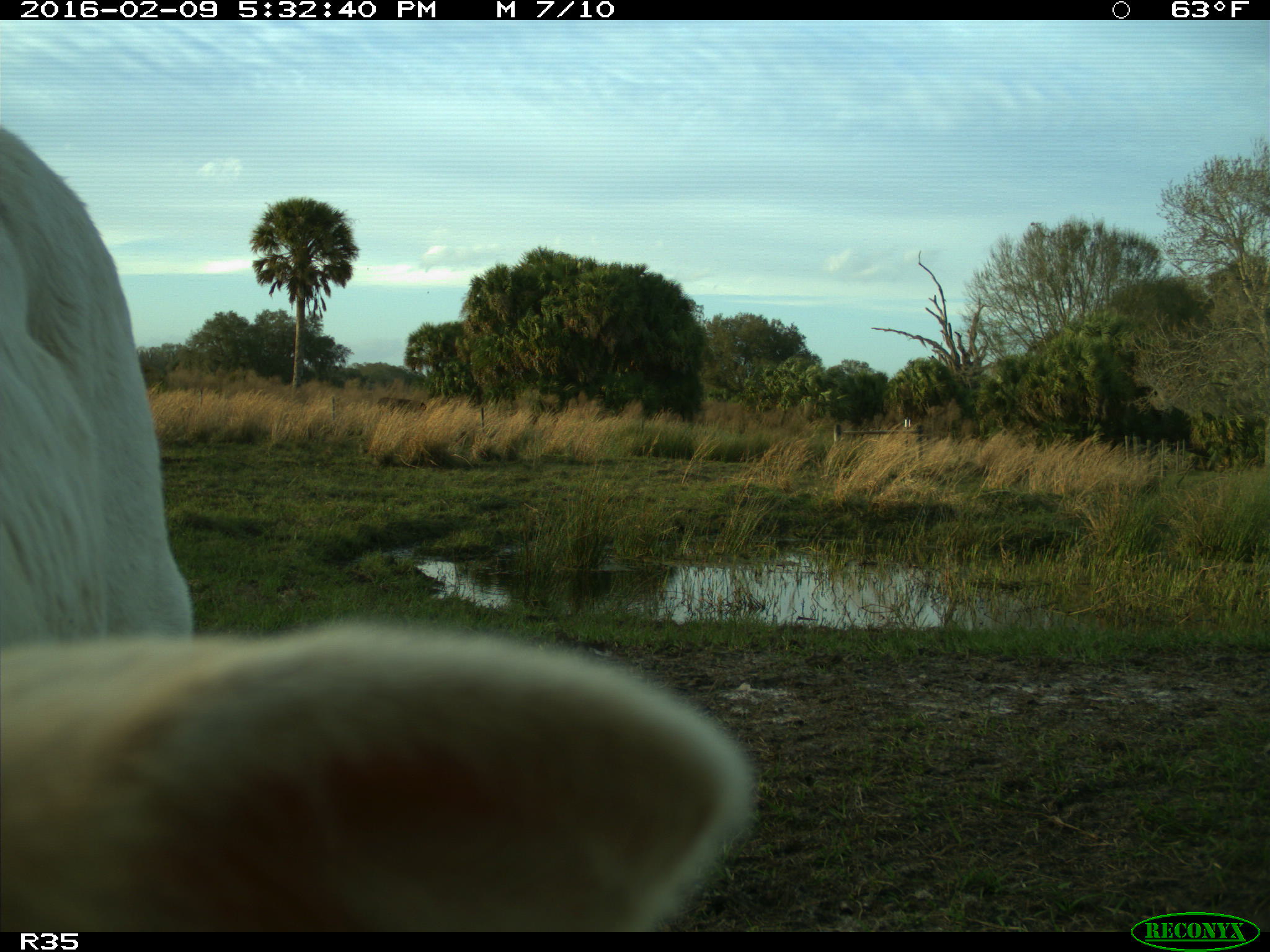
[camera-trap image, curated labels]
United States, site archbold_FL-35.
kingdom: Animalia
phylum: Chordata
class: Mammalia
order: Artiodactyla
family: Bovidae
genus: Bos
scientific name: Bos taurus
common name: domestic cow